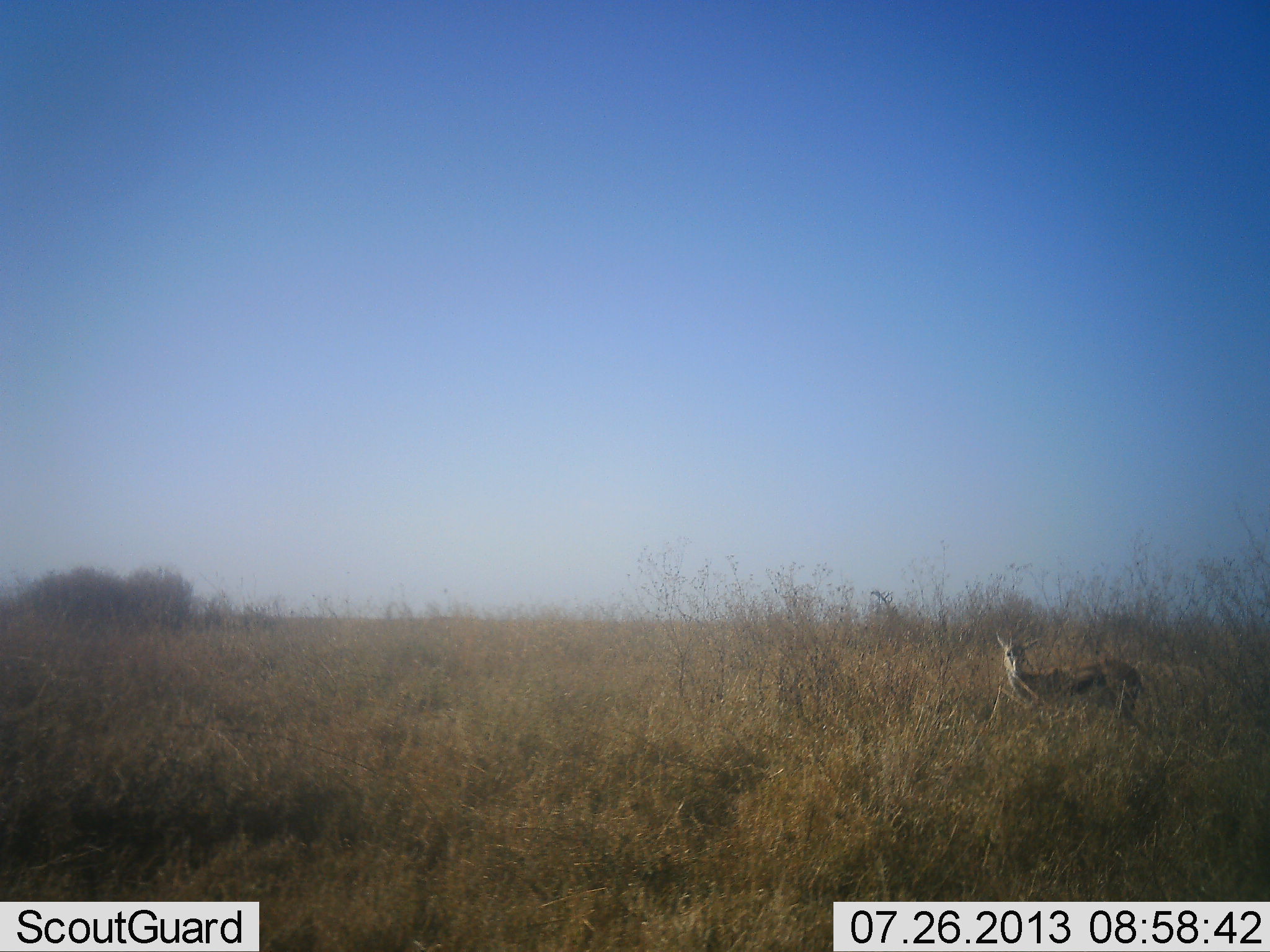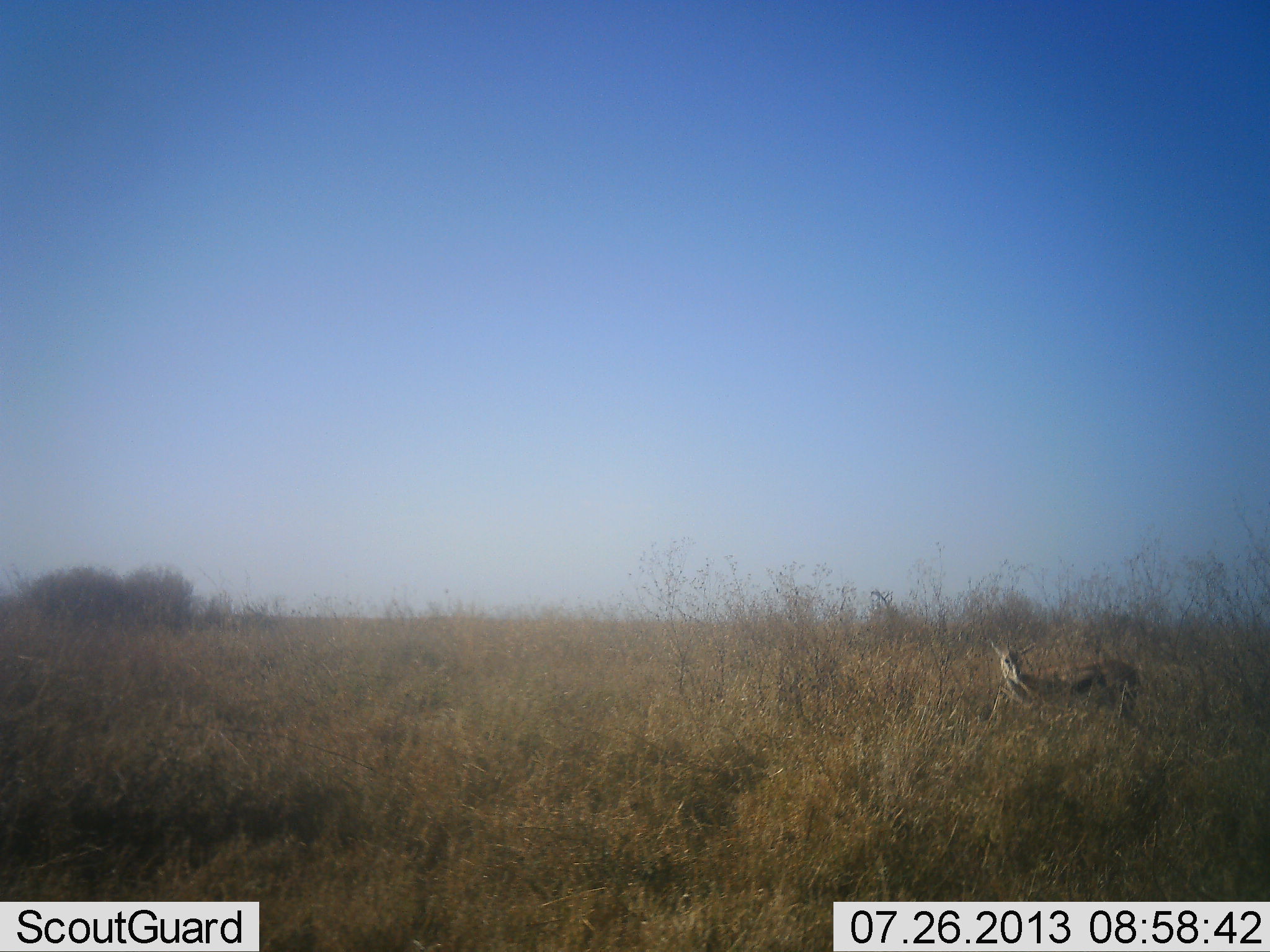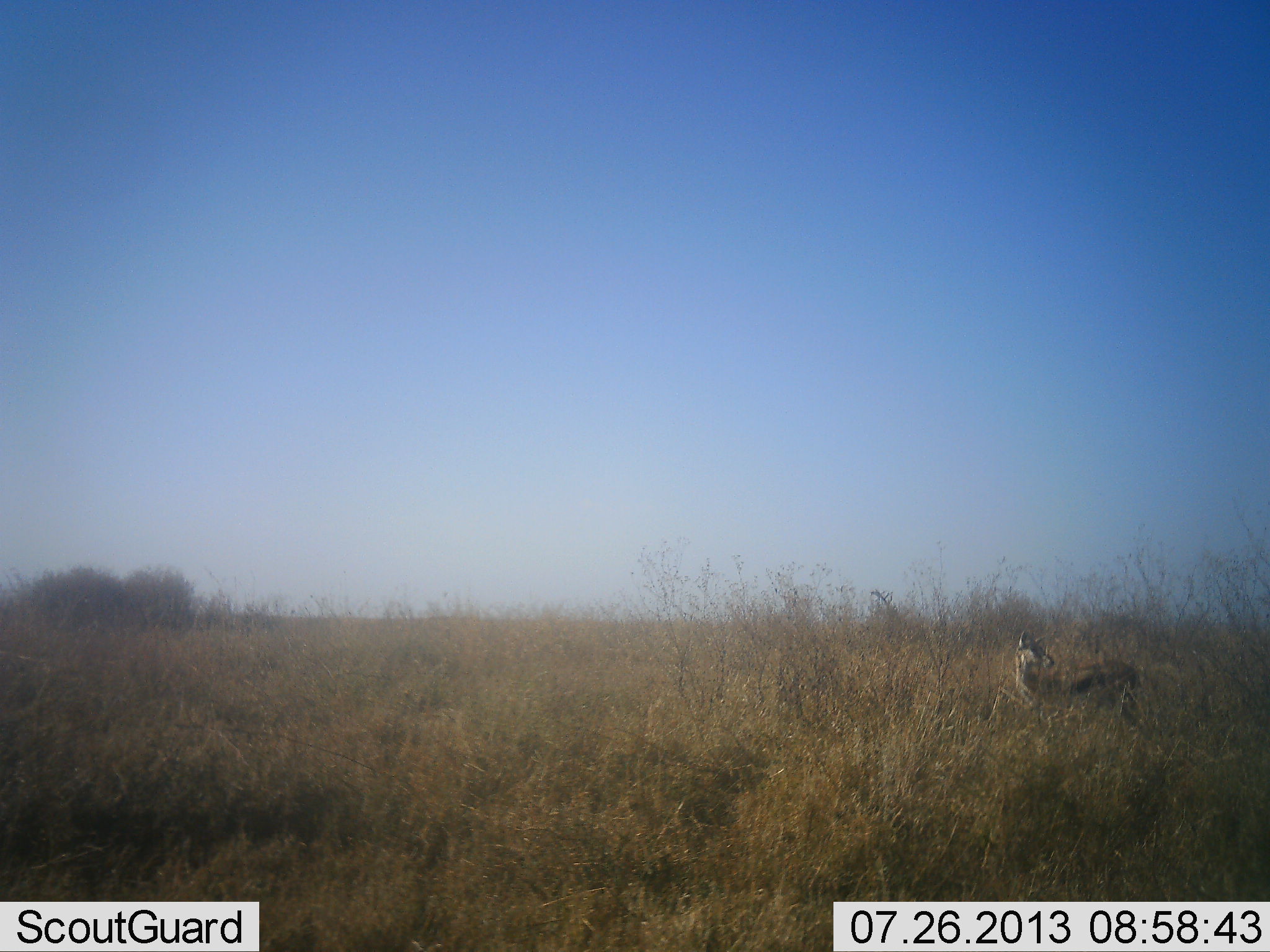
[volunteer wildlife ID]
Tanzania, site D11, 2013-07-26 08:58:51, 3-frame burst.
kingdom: Animalia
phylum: Chordata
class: Mammalia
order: Artiodactyla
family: Bovidae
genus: Eudorcas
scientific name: Eudorcas thomsonii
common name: thomson's gazelle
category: gazellethomsons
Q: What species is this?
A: Gazellethomsons (thomson's gazelle) (Eudorcas thomsonii).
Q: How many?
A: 1.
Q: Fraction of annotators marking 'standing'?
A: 94%.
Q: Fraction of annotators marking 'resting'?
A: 0%.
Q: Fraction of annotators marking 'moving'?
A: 6%.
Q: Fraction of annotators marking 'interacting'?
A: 0%.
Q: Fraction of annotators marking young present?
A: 0%.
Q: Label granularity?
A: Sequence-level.